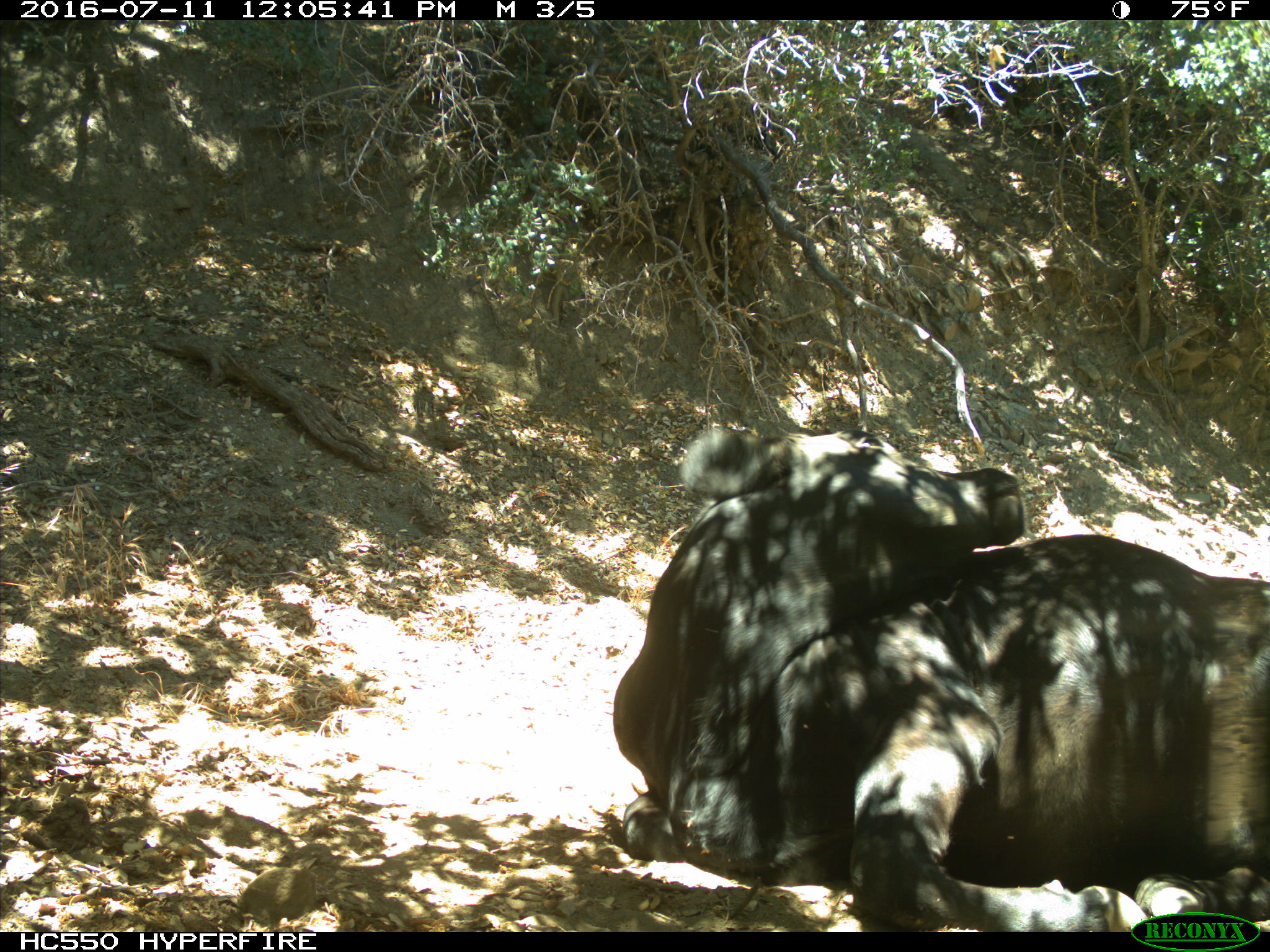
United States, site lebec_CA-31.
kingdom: Animalia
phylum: Chordata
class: Mammalia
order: Artiodactyla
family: Bovidae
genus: Bos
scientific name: Bos taurus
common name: domestic cow